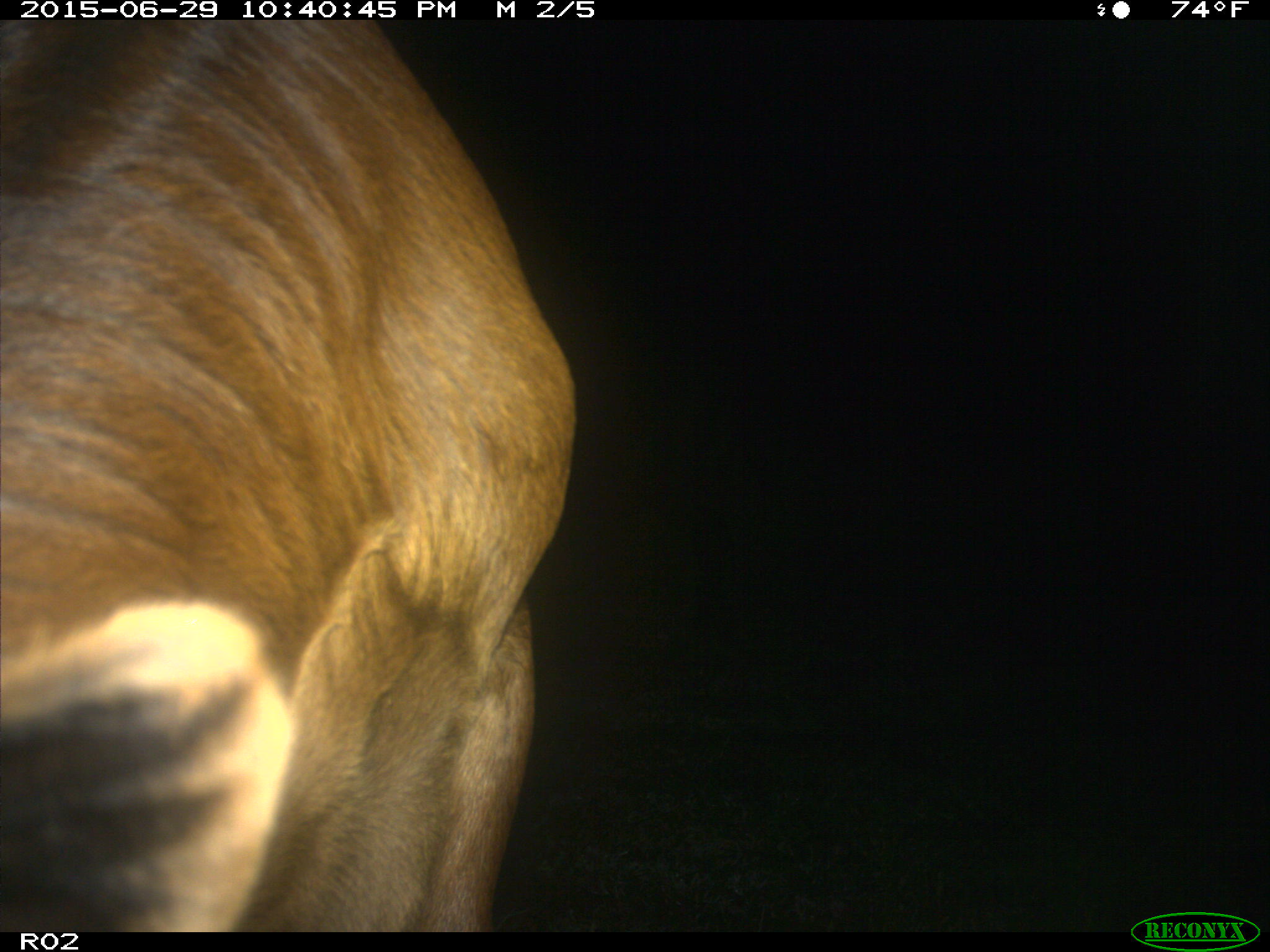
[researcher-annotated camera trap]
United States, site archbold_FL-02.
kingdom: Animalia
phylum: Chordata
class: Mammalia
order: Artiodactyla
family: Bovidae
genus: Bos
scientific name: Bos taurus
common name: domestic cow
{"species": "Bos taurus (domestic cow)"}